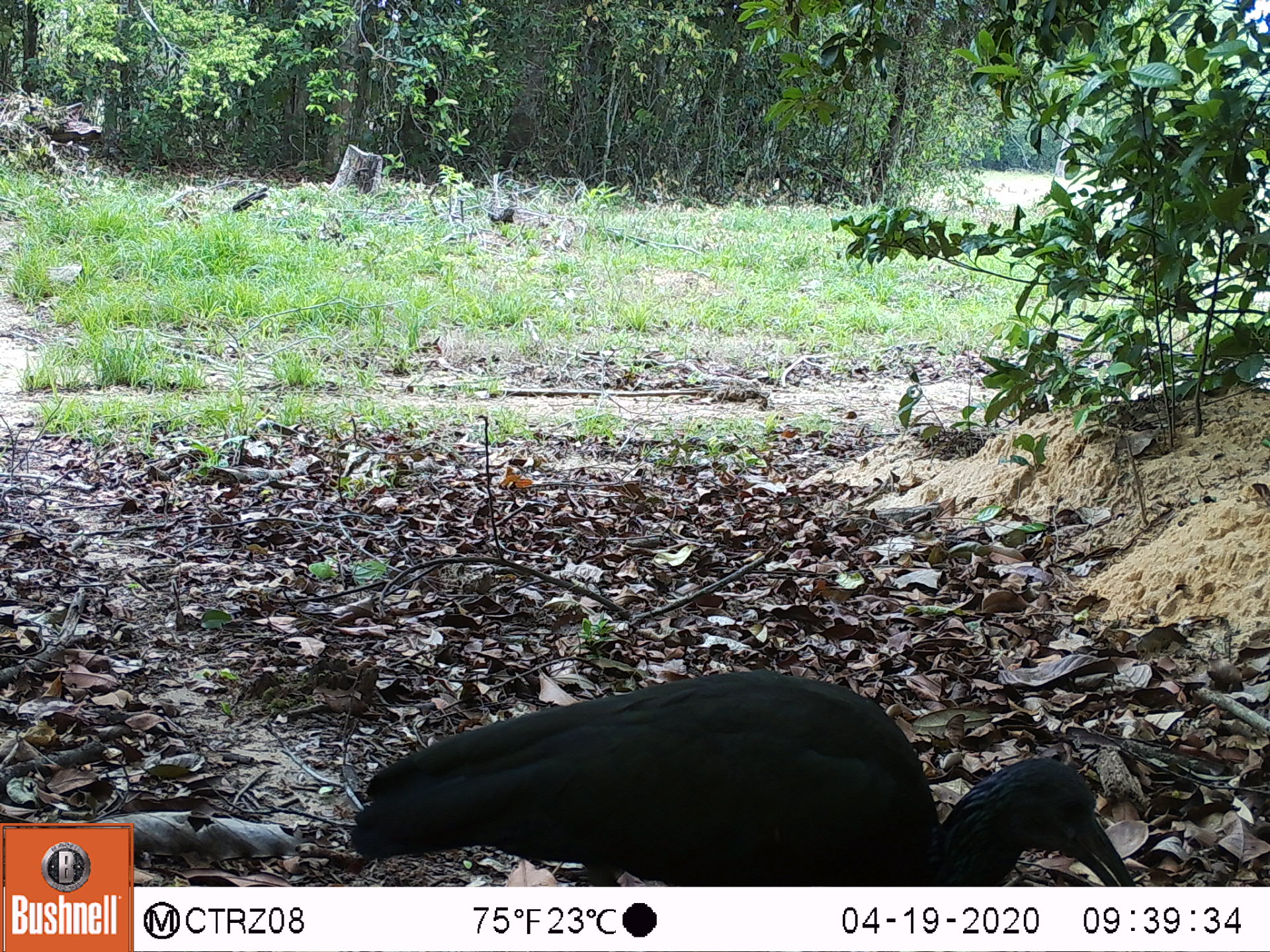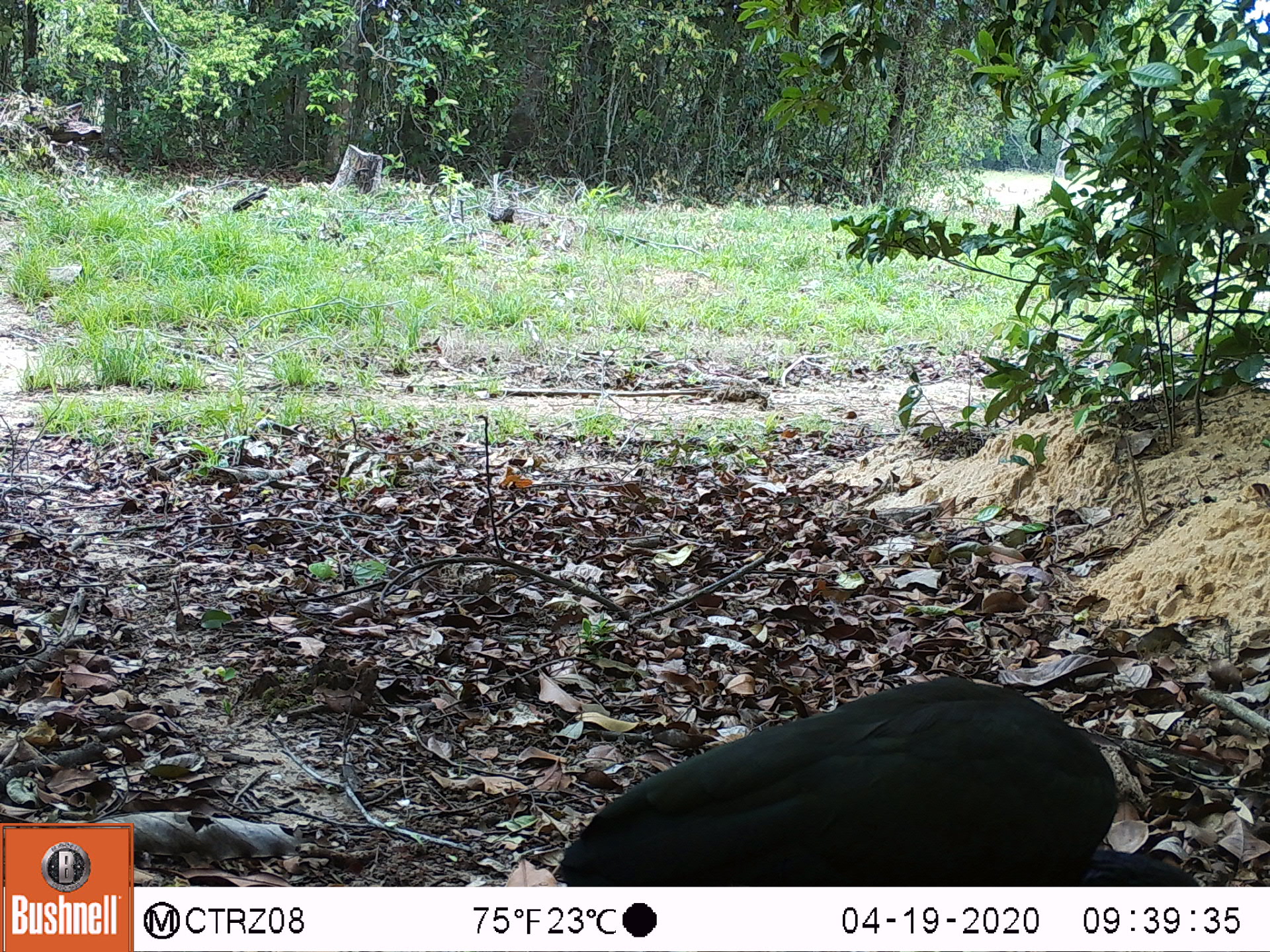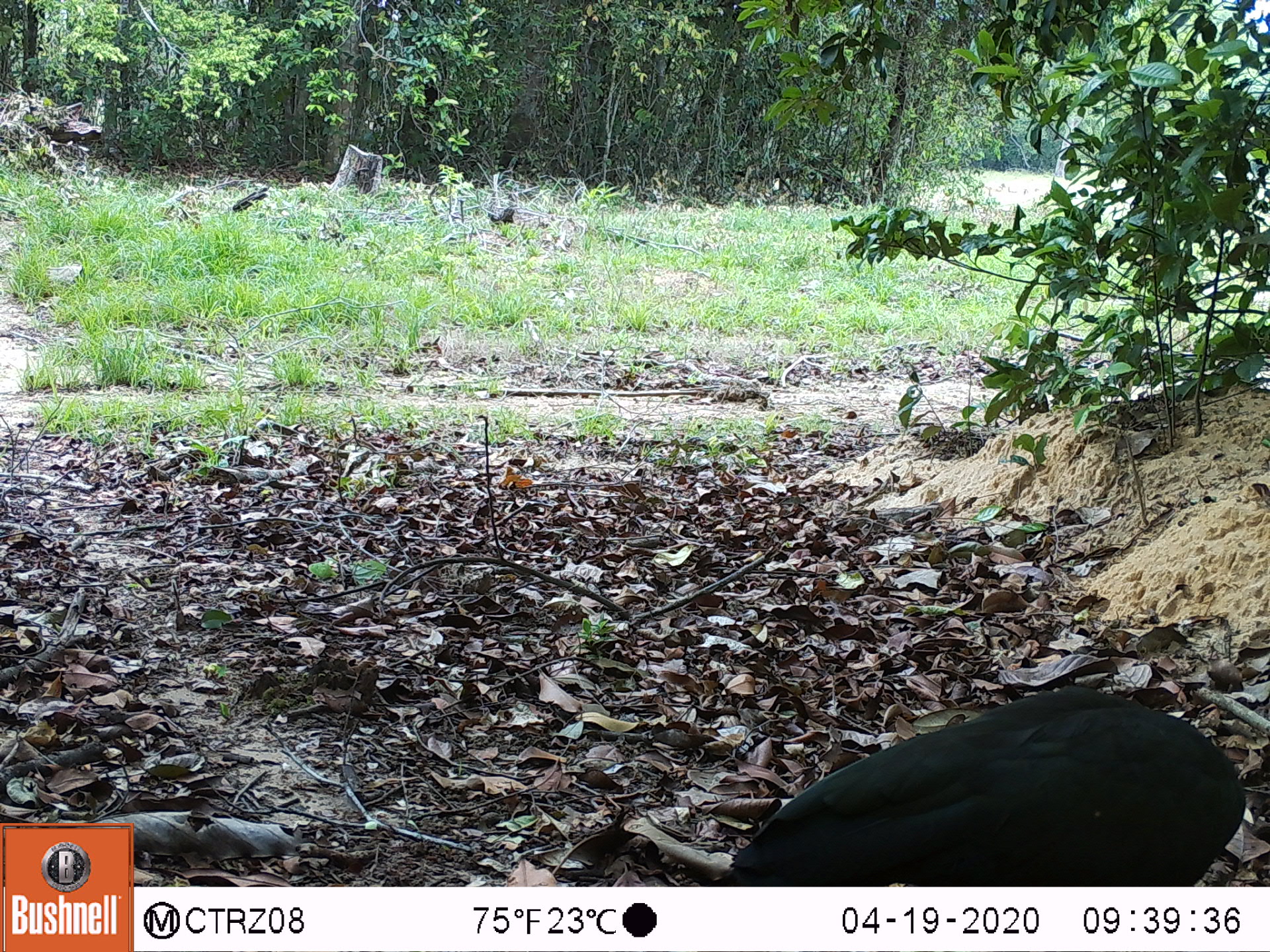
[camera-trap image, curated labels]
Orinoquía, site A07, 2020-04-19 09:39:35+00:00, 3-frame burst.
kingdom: Animalia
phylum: Chordata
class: Aves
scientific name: Aves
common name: bird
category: unknown bird